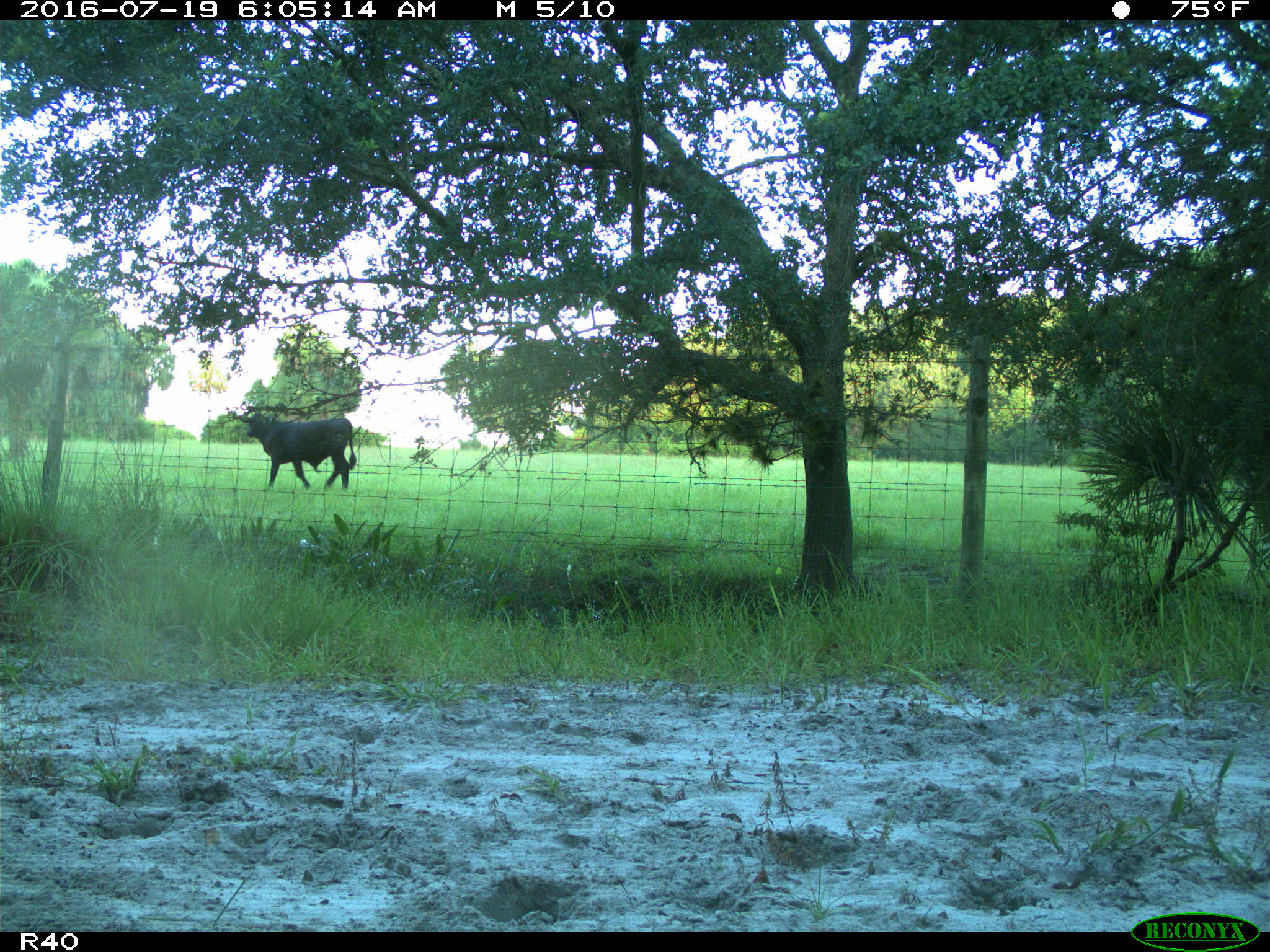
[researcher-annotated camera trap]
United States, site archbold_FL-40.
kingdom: Animalia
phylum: Chordata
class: Mammalia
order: Artiodactyla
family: Bovidae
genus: Bos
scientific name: Bos taurus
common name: domestic cow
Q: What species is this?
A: Bos taurus (domestic cow).